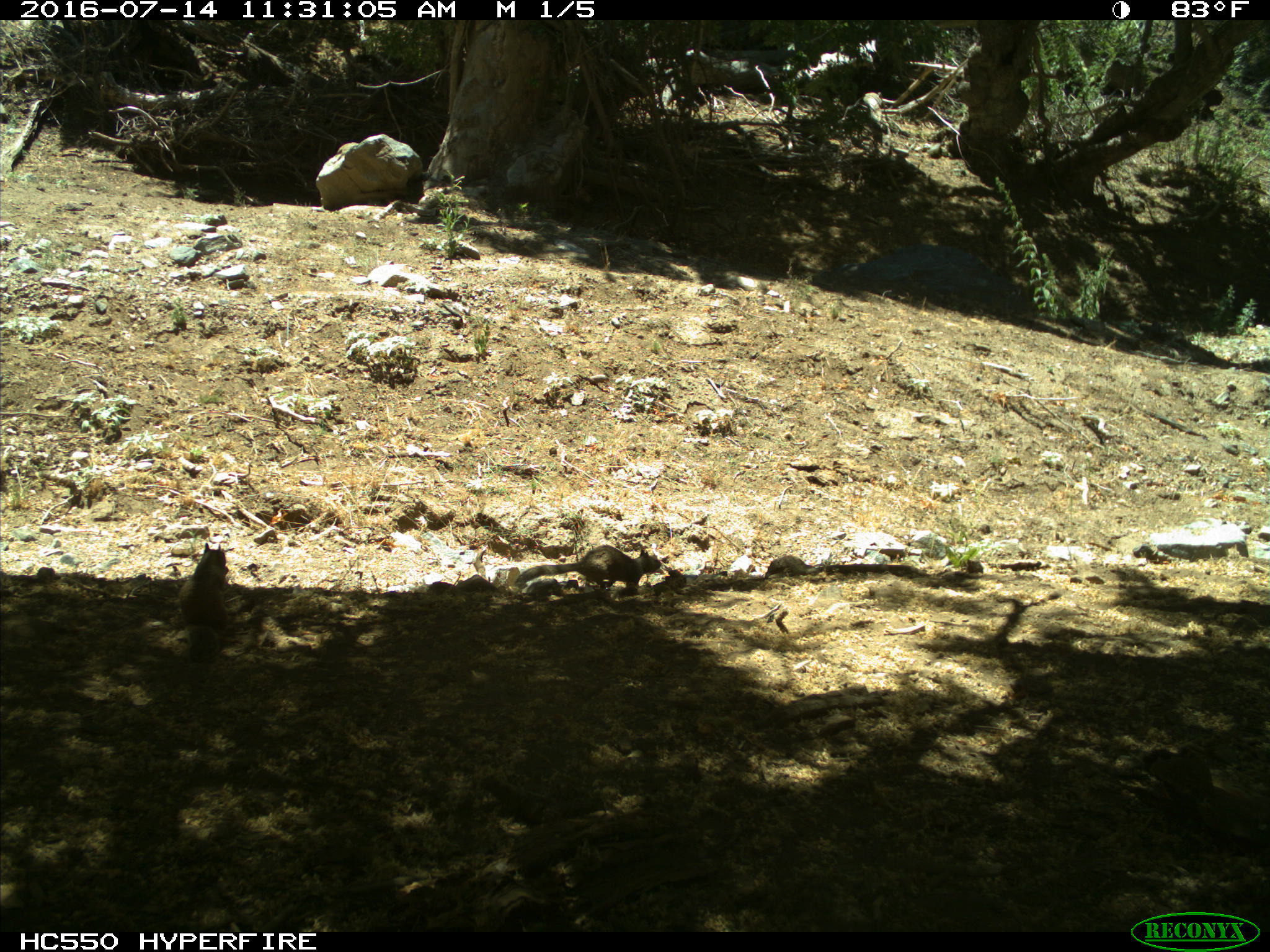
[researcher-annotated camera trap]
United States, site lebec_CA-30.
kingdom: Animalia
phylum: Chordata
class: Mammalia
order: Rodentia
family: Sciuridae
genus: Otospermophilus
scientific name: Otospermophilus beecheyi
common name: california ground squirrel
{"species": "Otospermophilus beecheyi (california ground squirrel)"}